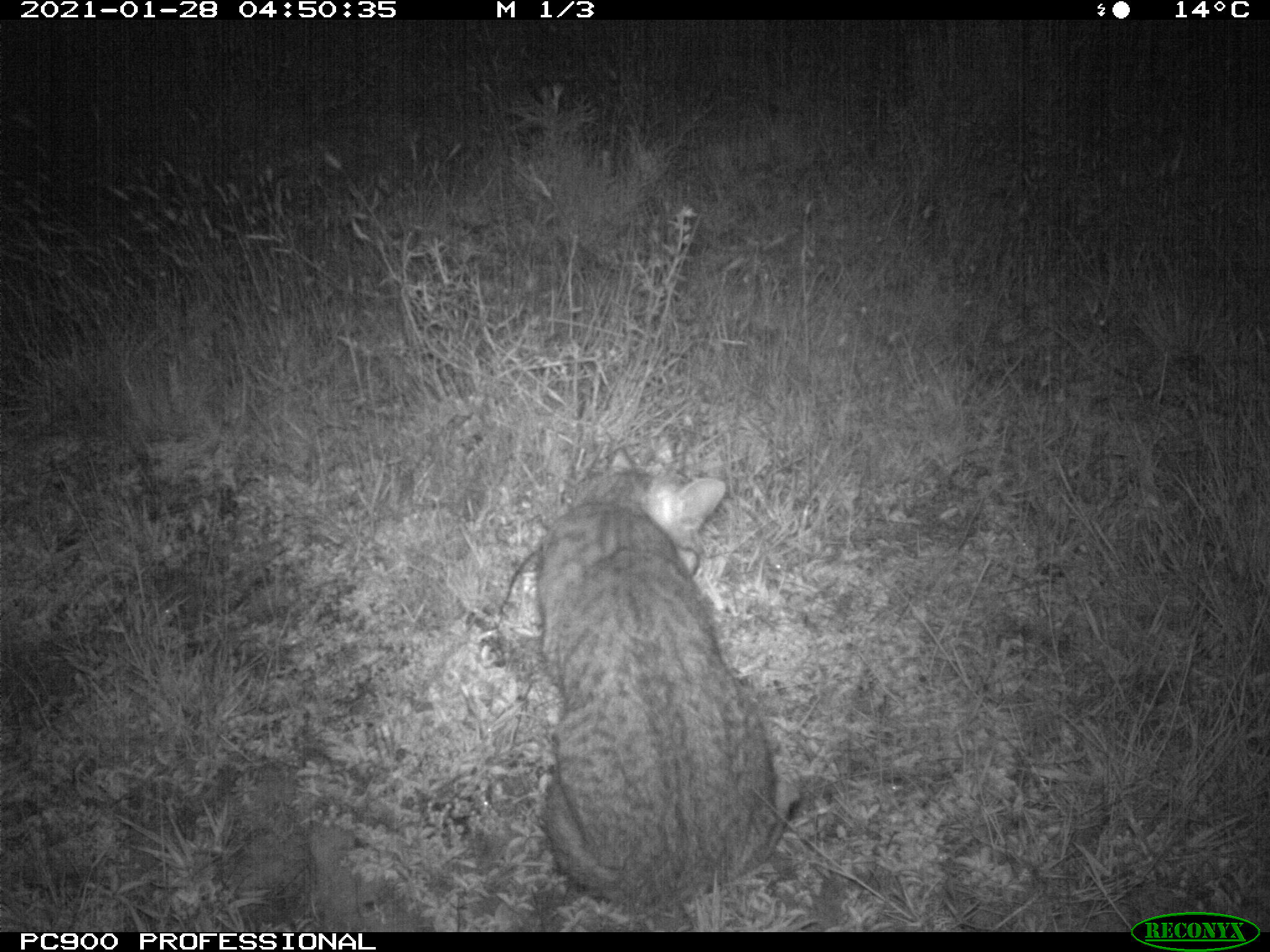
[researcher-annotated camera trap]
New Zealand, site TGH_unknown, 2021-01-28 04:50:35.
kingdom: Animalia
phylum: Chordata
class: Mammalia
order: Carnivora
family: Felidae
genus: Felis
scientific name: Felis catus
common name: domestic cat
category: cat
Cat (domestic cat) (Felis catus).